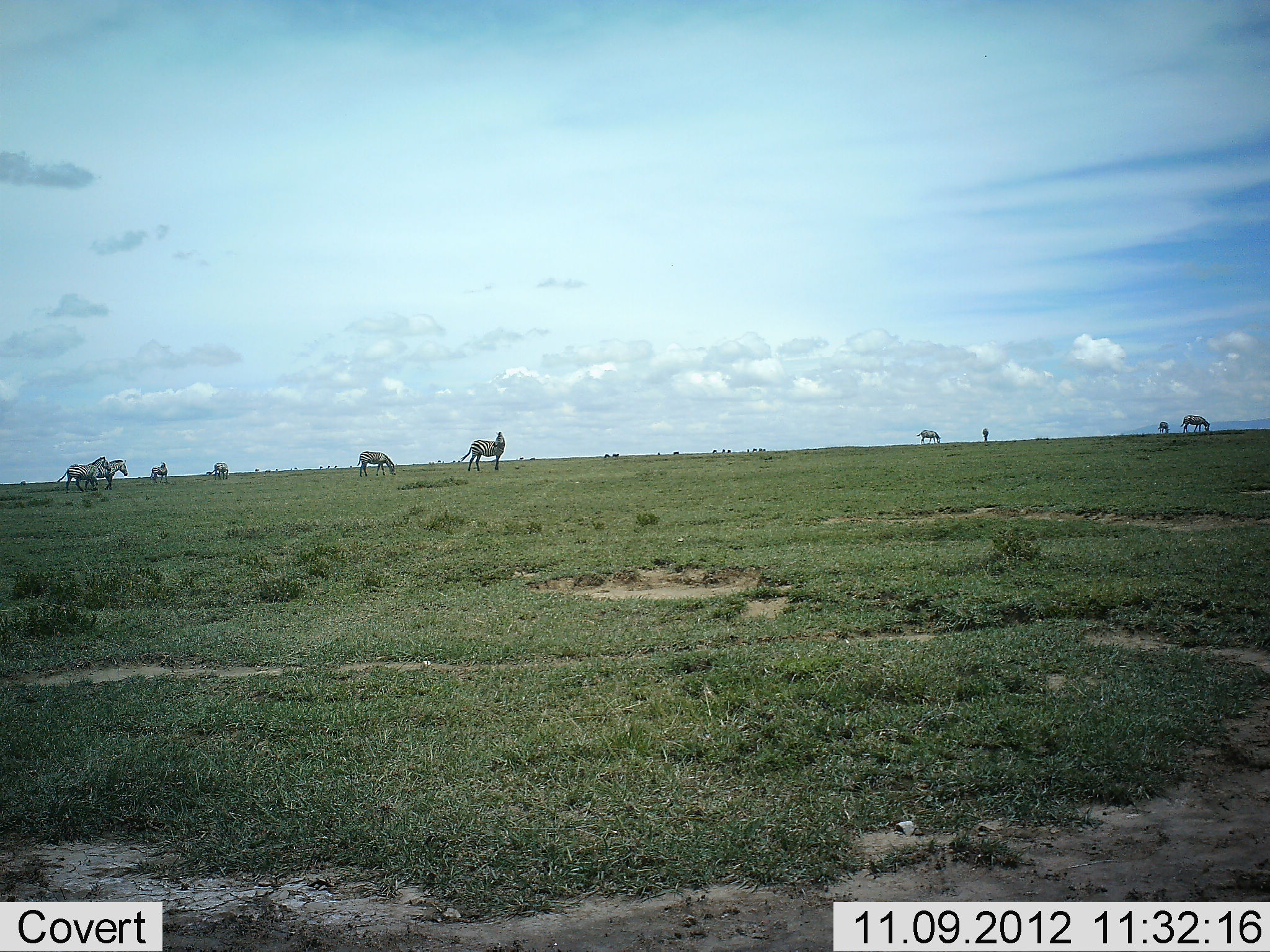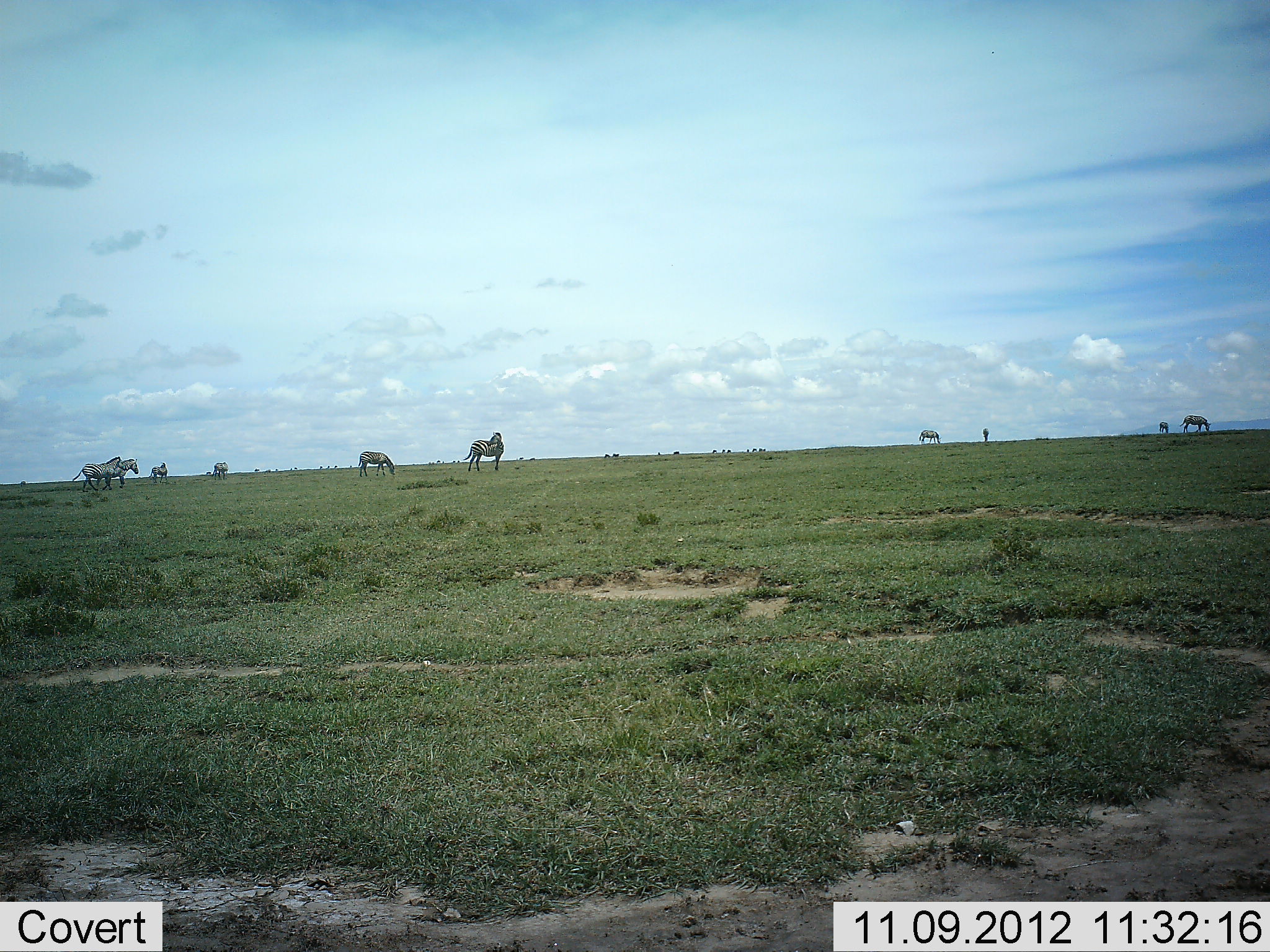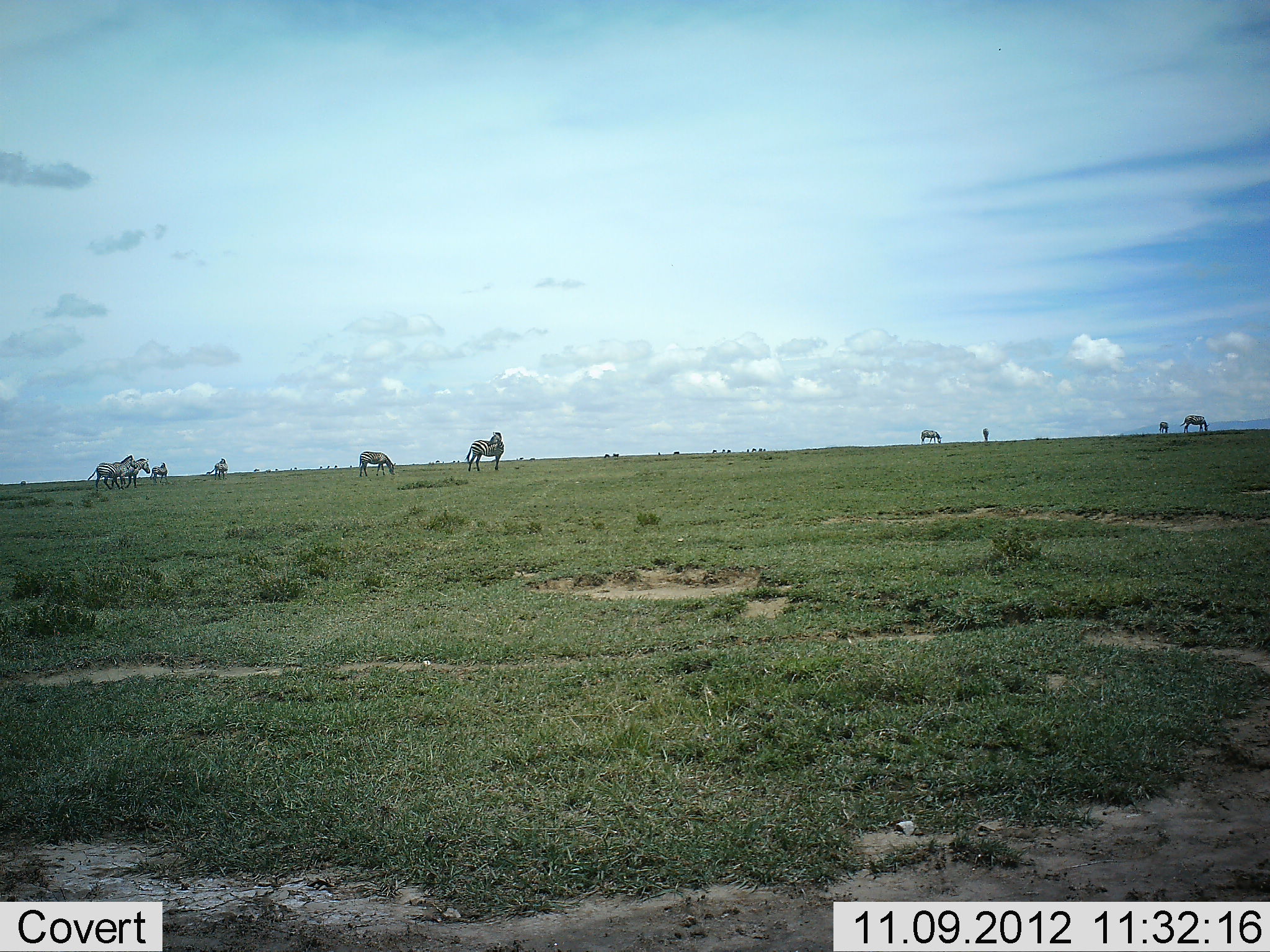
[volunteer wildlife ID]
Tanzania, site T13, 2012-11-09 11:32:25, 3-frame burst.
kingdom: Animalia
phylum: Chordata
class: Mammalia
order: Perissodactyla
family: Equidae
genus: Equus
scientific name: Equus quagga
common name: plains zebra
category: zebra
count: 10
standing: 90%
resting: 0%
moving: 70%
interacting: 0%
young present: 0%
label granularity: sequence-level